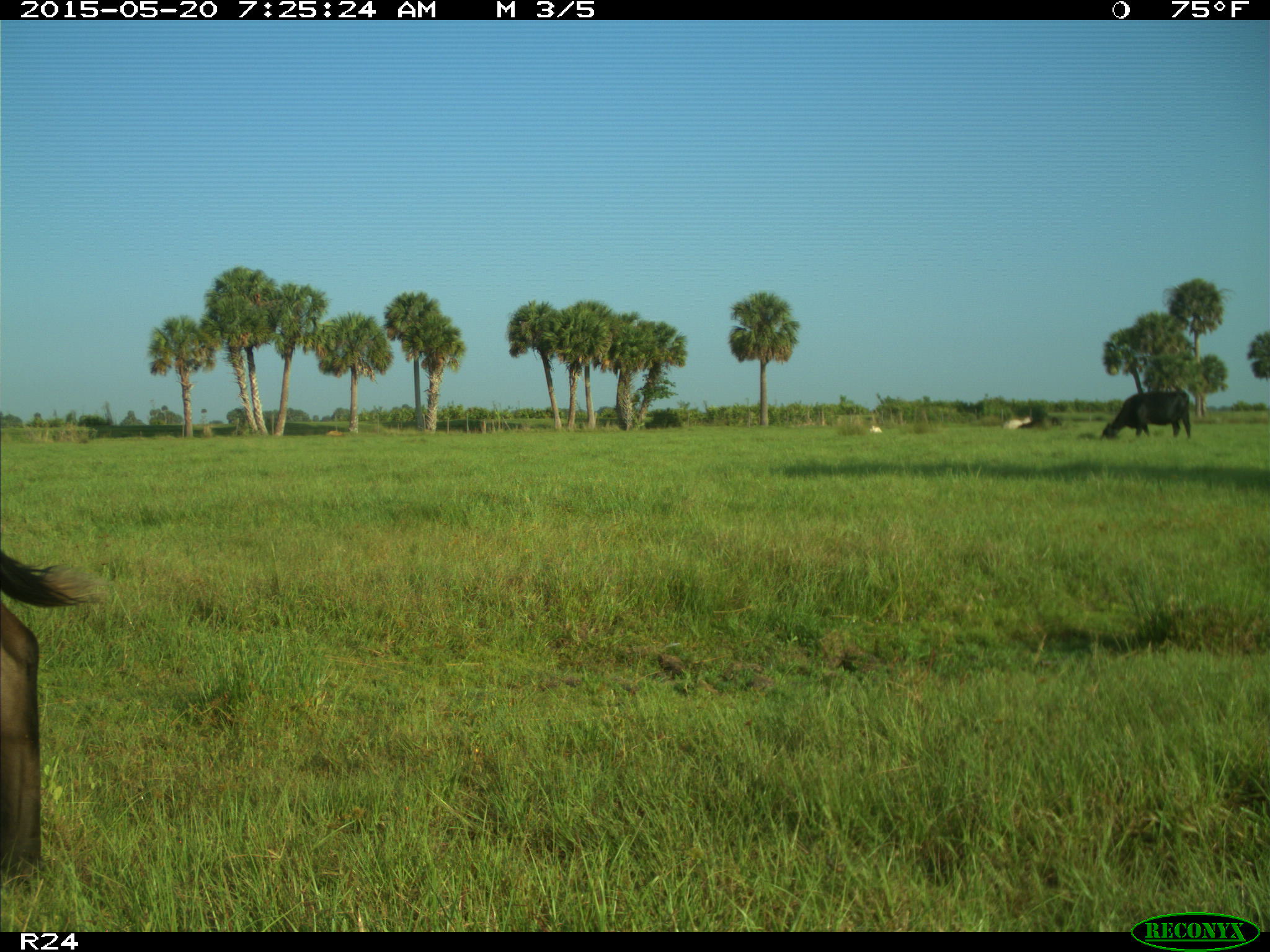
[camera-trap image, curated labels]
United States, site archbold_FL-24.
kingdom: Animalia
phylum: Chordata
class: Mammalia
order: Artiodactyla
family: Bovidae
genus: Bos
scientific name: Bos taurus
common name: domestic cow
Bos taurus (domestic cow).